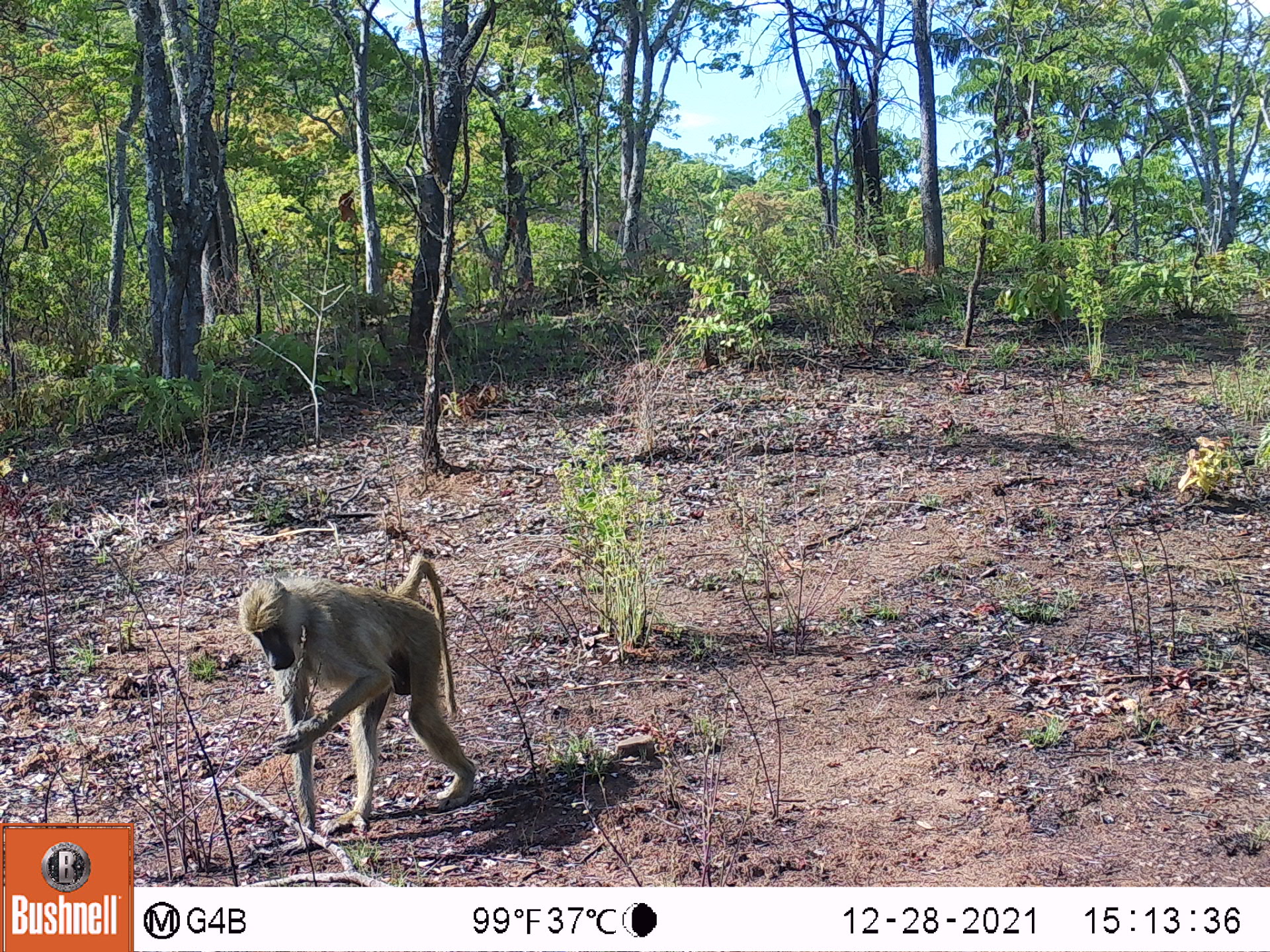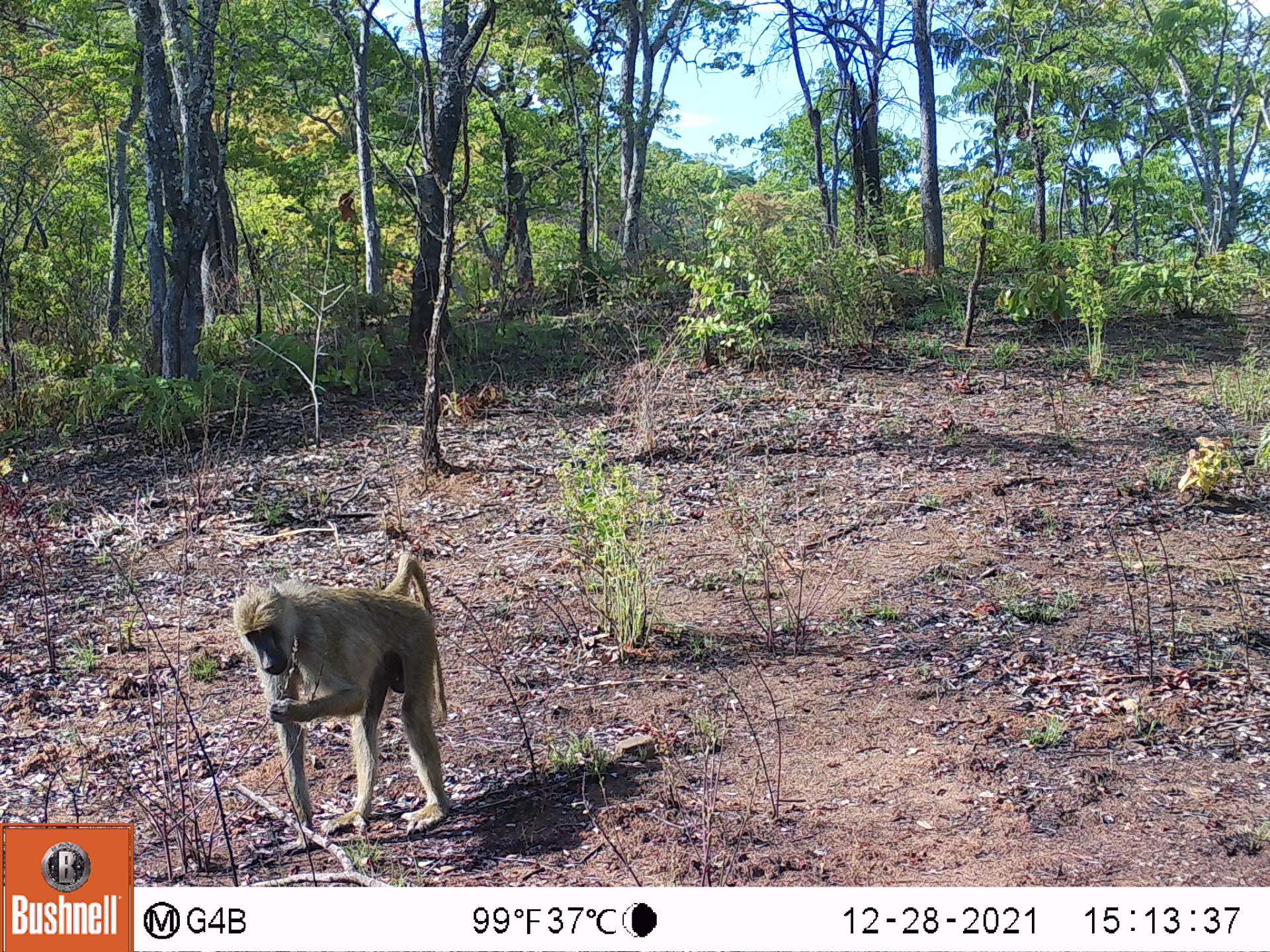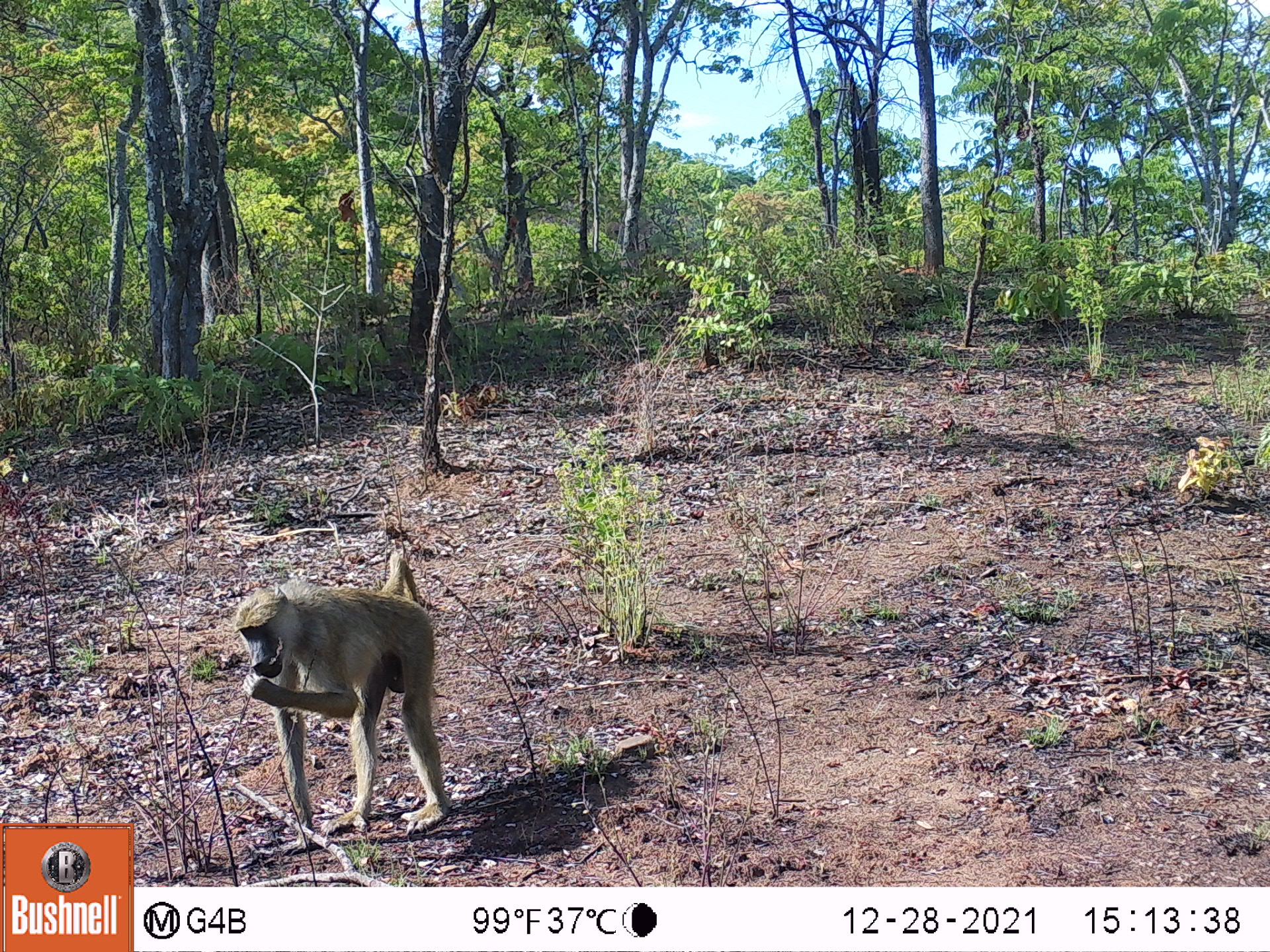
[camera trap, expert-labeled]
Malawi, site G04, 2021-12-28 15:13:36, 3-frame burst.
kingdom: Animalia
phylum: Chordata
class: Mammalia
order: Primates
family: Cercopithecidae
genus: Papio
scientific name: Papio cynocephalus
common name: yellow baboon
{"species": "yellow baboon (Papio cynocephalus)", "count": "1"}